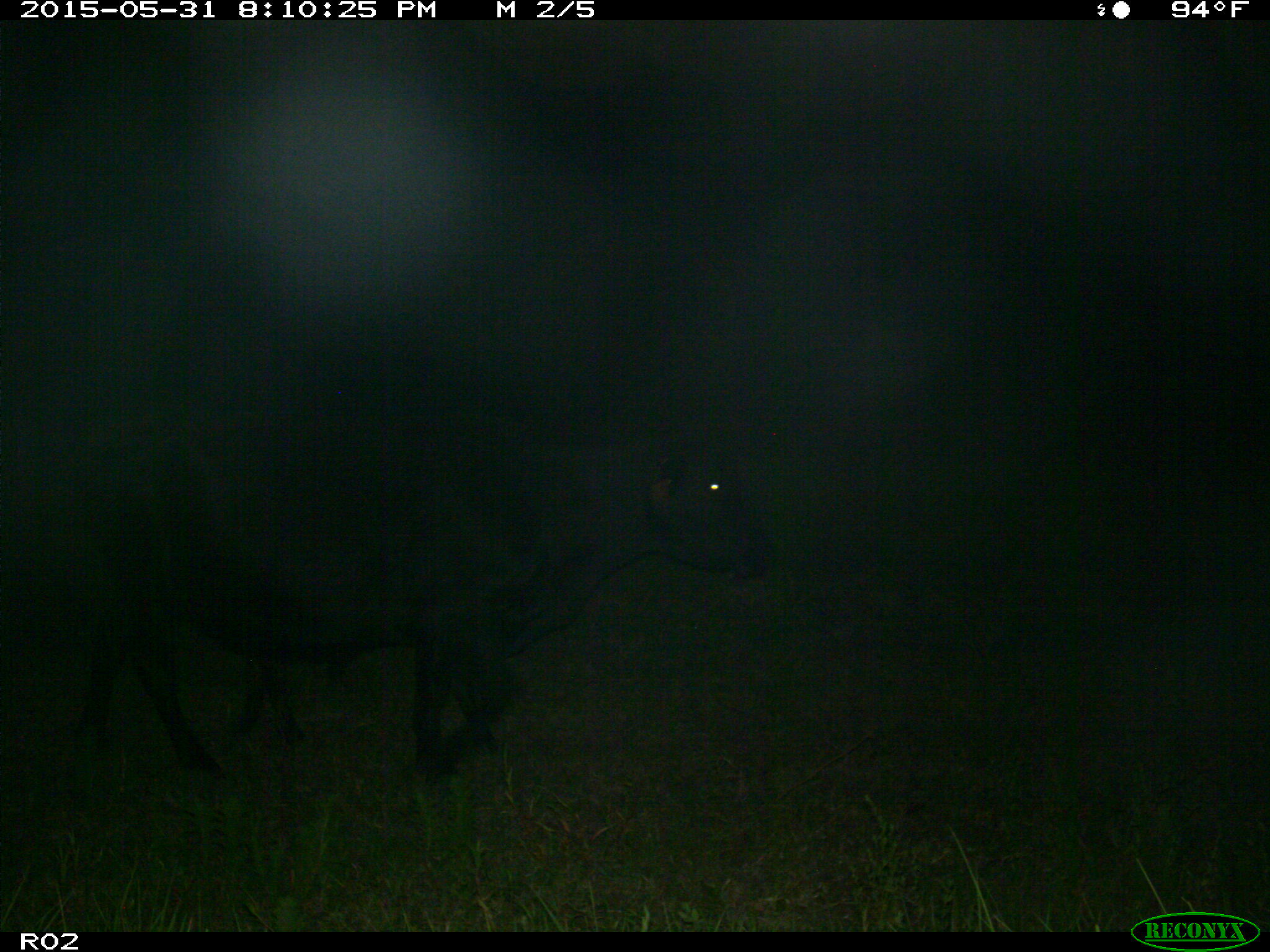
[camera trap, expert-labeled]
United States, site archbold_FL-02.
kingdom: Animalia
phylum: Chordata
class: Mammalia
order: Artiodactyla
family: Bovidae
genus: Bos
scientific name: Bos taurus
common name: domestic cow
Bos taurus (domestic cow).